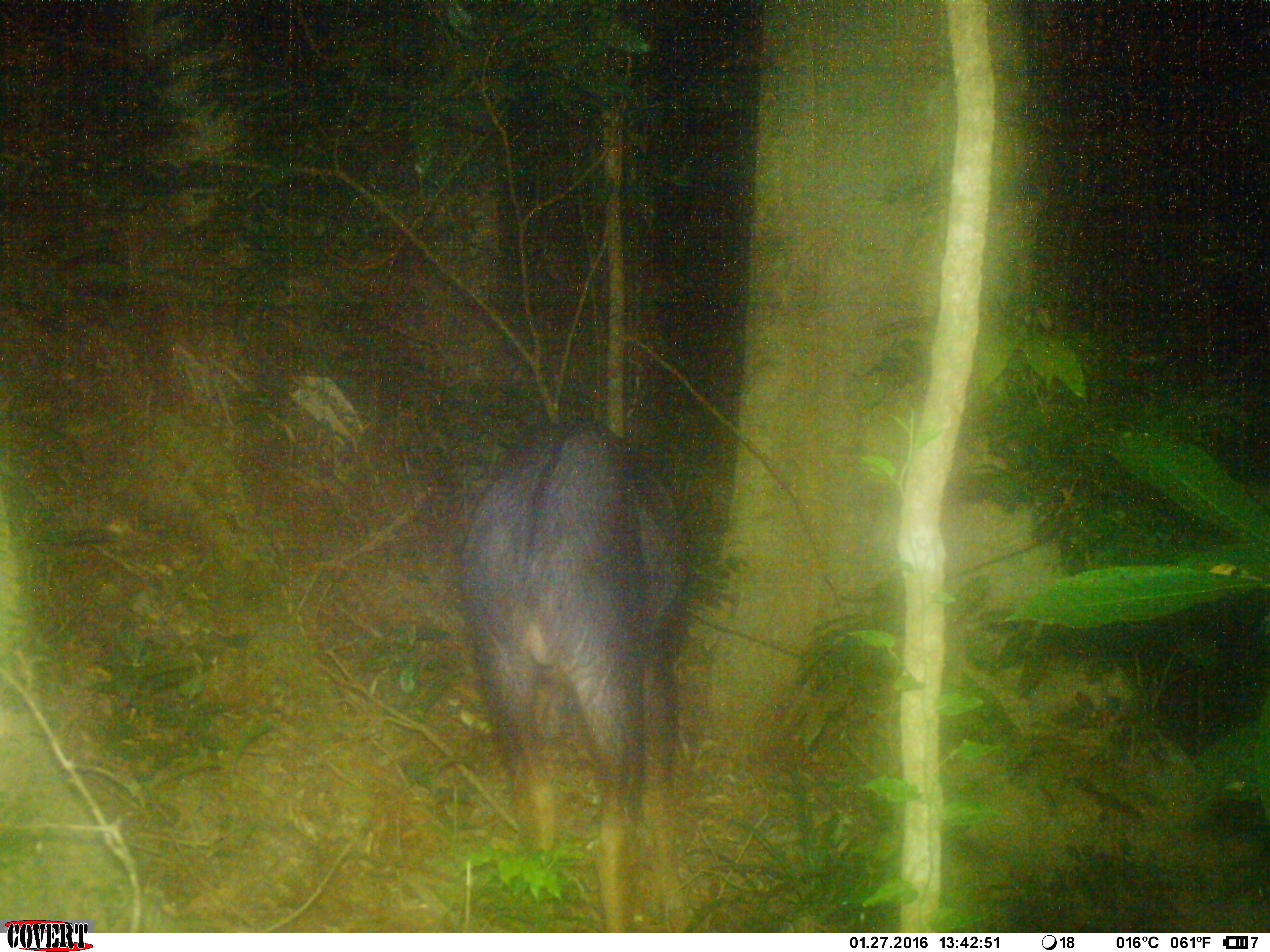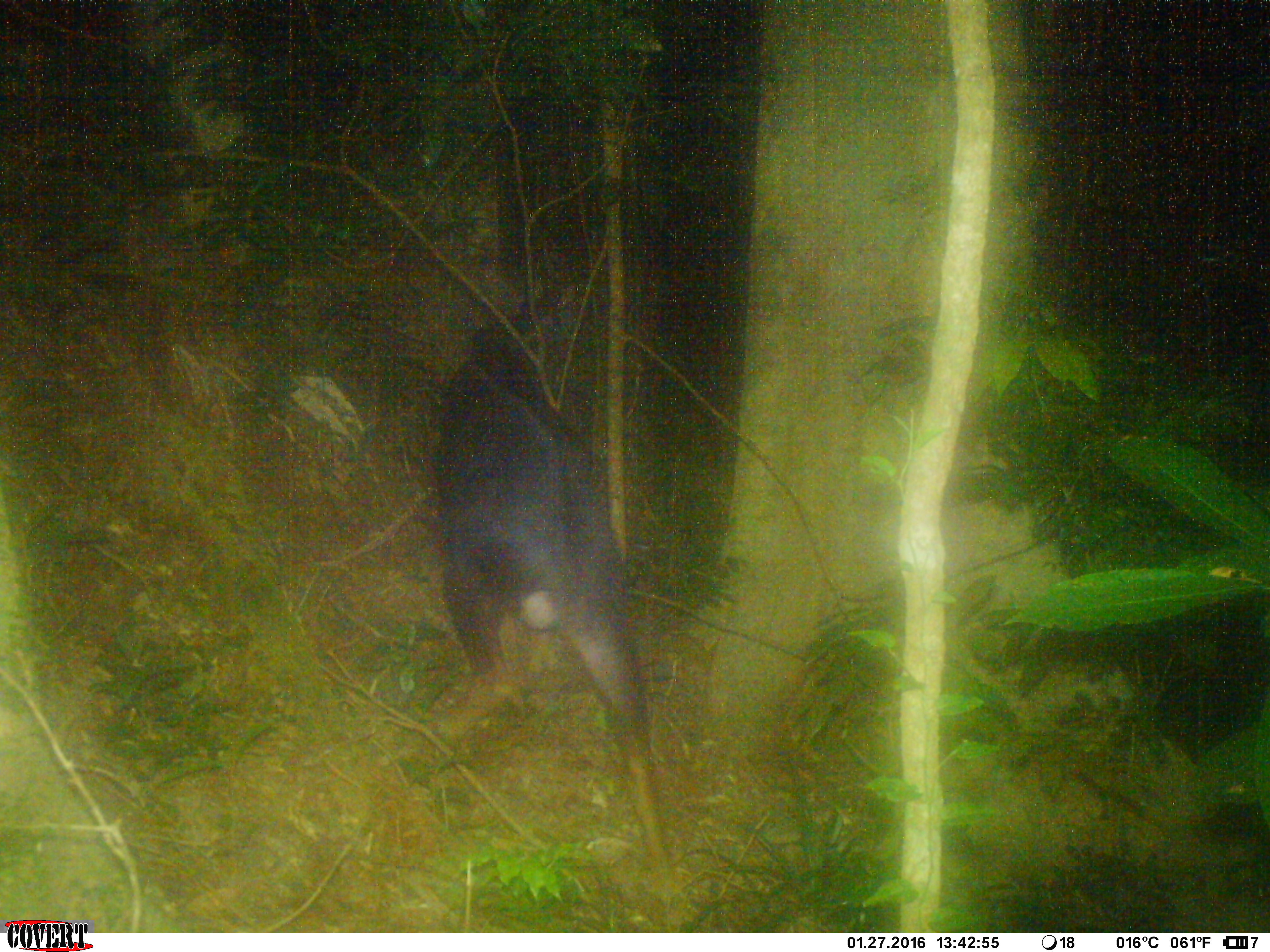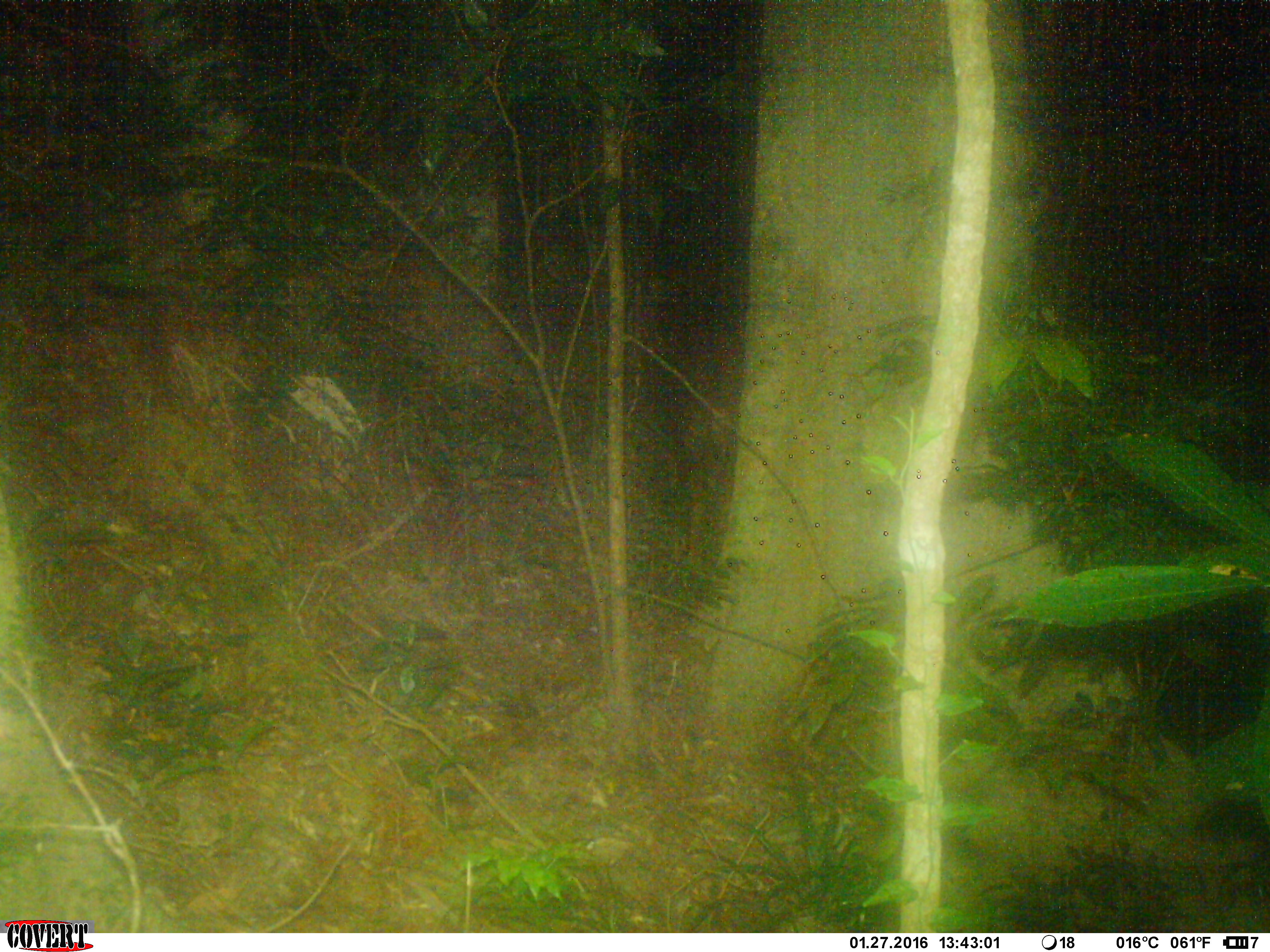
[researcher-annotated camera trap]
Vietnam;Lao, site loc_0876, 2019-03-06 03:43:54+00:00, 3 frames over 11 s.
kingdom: Animalia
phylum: Chordata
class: Mammalia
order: Artiodactyla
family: Bovidae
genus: Capricornis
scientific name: Capricornis sumatraensis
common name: chinese serow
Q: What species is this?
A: Chinese serow (Capricornis sumatraensis).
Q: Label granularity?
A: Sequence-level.